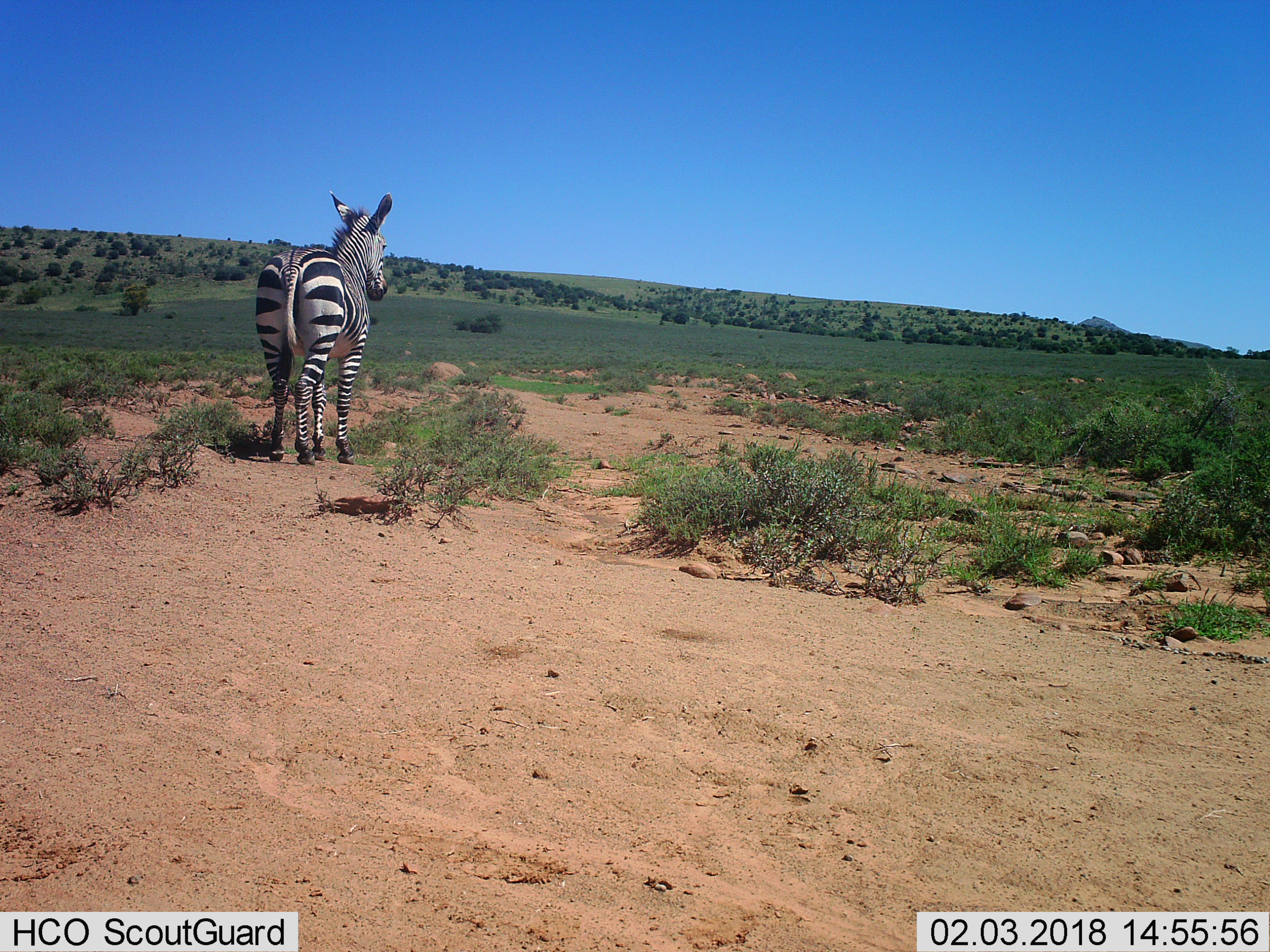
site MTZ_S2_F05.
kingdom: Animalia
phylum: Chordata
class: Mammalia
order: Perissodactyla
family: Equidae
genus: Equus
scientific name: Equus zebra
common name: mountain zebra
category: zebramountain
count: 1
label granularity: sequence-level